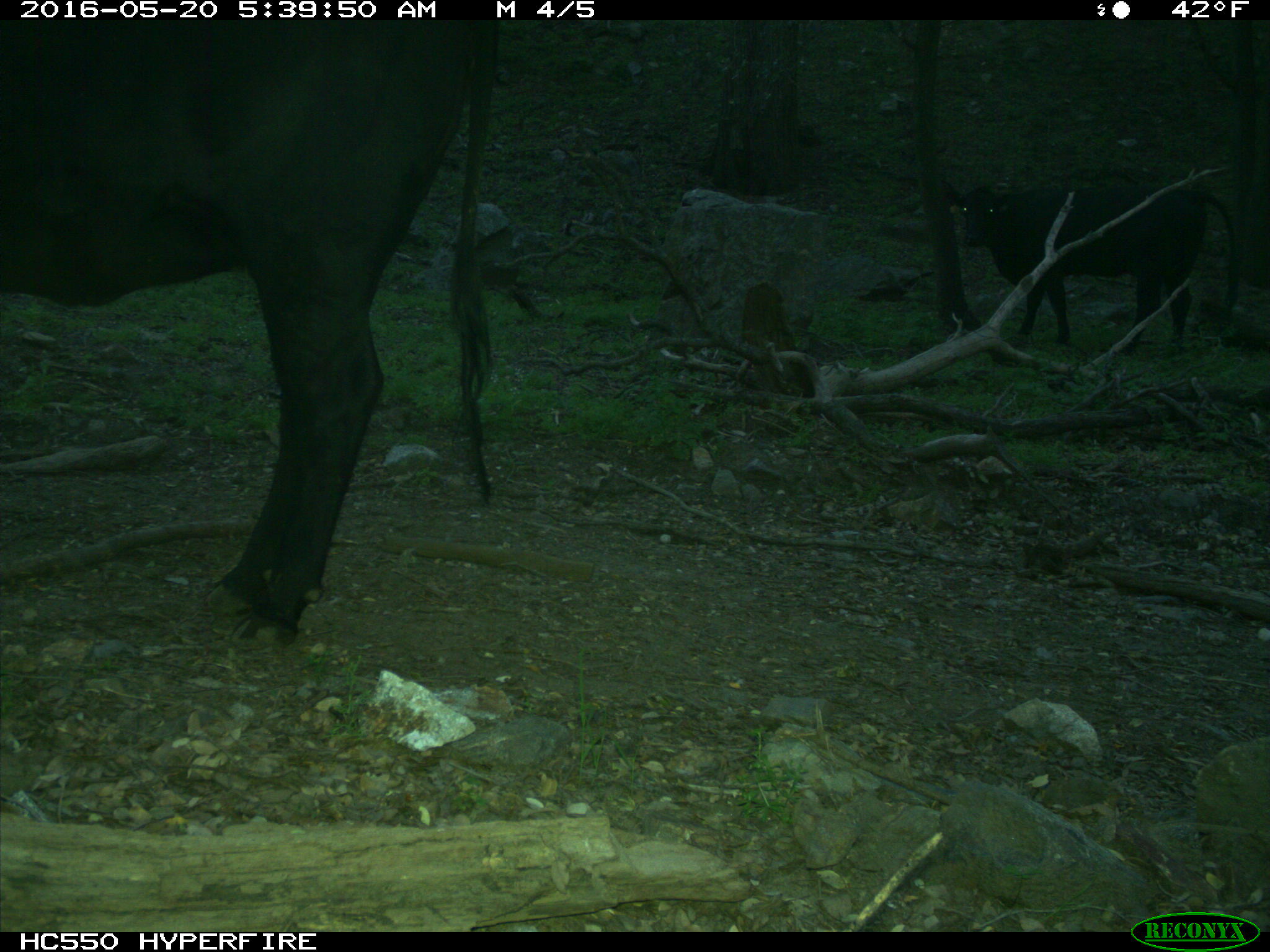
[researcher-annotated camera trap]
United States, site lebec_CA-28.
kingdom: Animalia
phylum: Chordata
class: Mammalia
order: Artiodactyla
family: Bovidae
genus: Bos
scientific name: Bos taurus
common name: domestic cow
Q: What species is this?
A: Bos taurus (domestic cow).